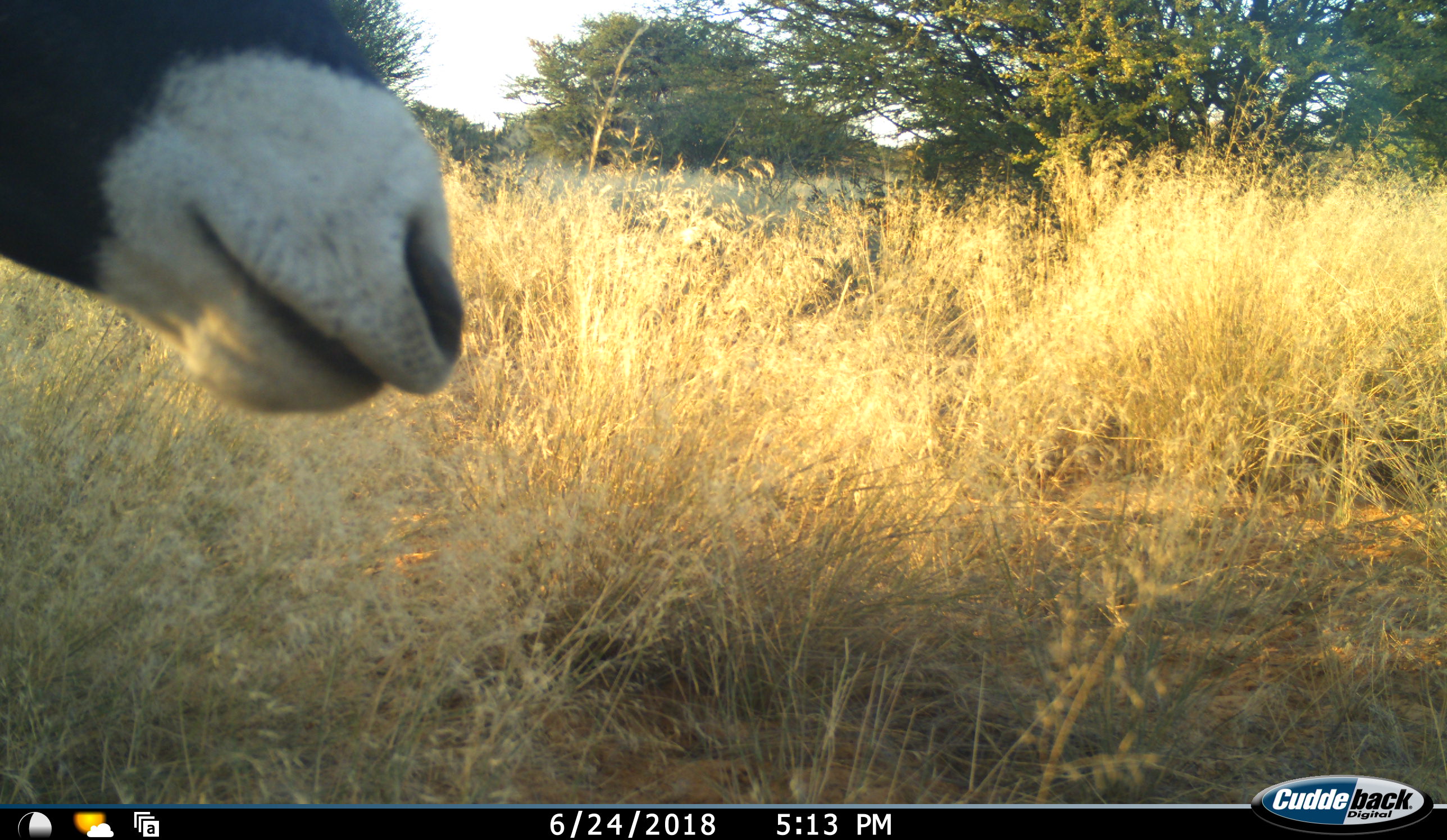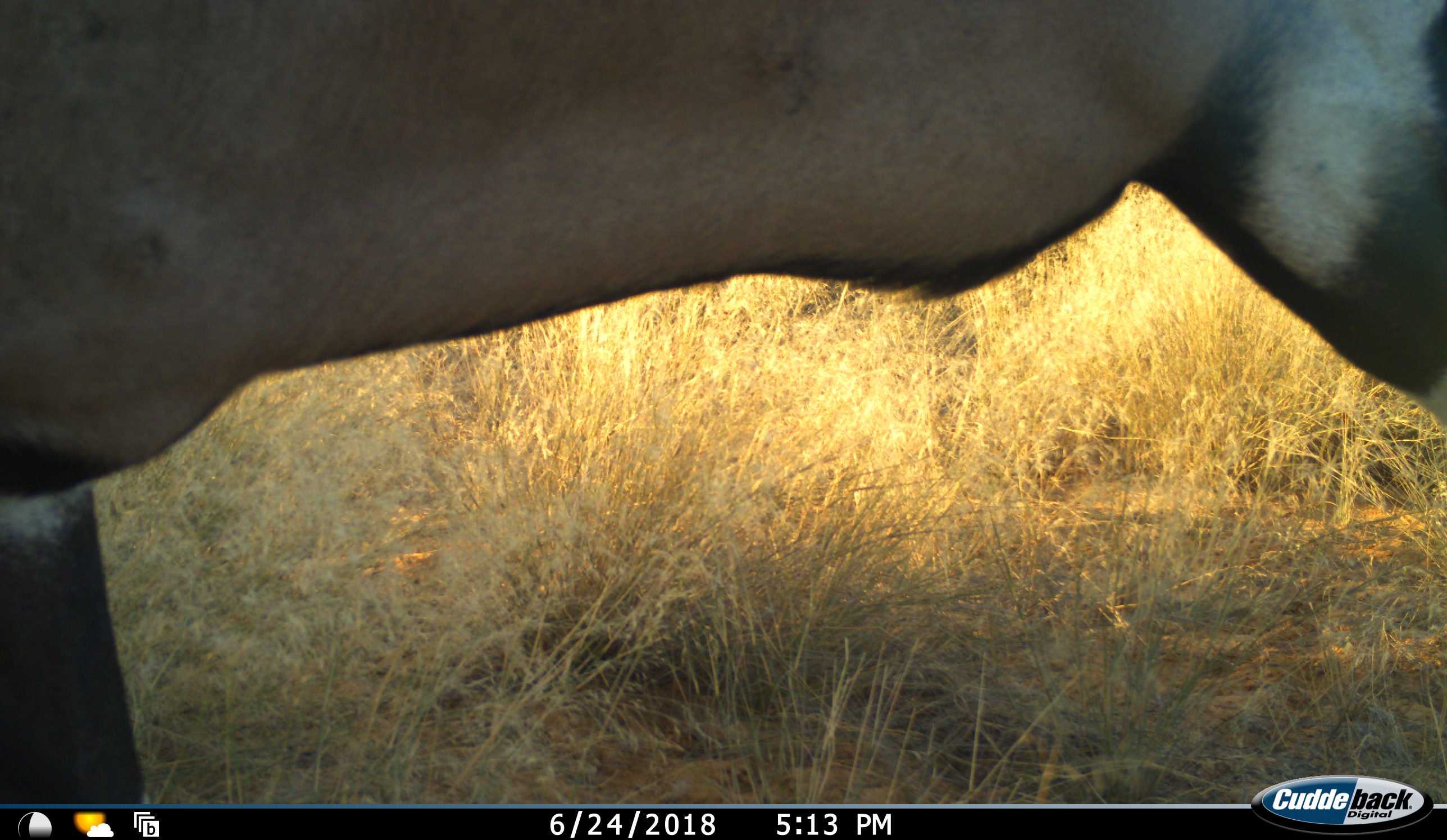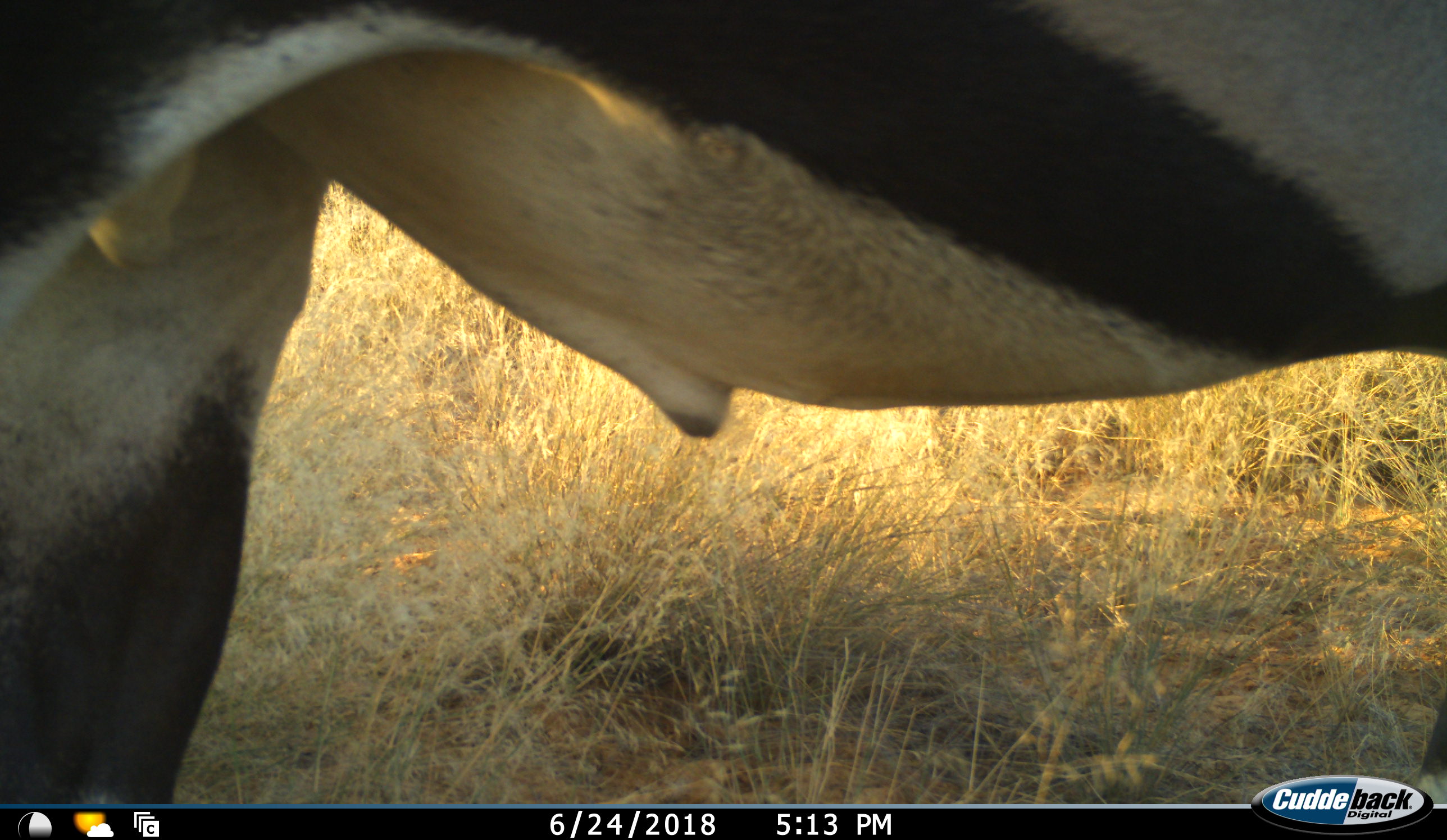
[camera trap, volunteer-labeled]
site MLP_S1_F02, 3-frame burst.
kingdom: Animalia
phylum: Chordata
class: Mammalia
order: Artiodactyla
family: Bovidae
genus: Oryx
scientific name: Oryx gazella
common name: gemsbok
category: oryx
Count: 1.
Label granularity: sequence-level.